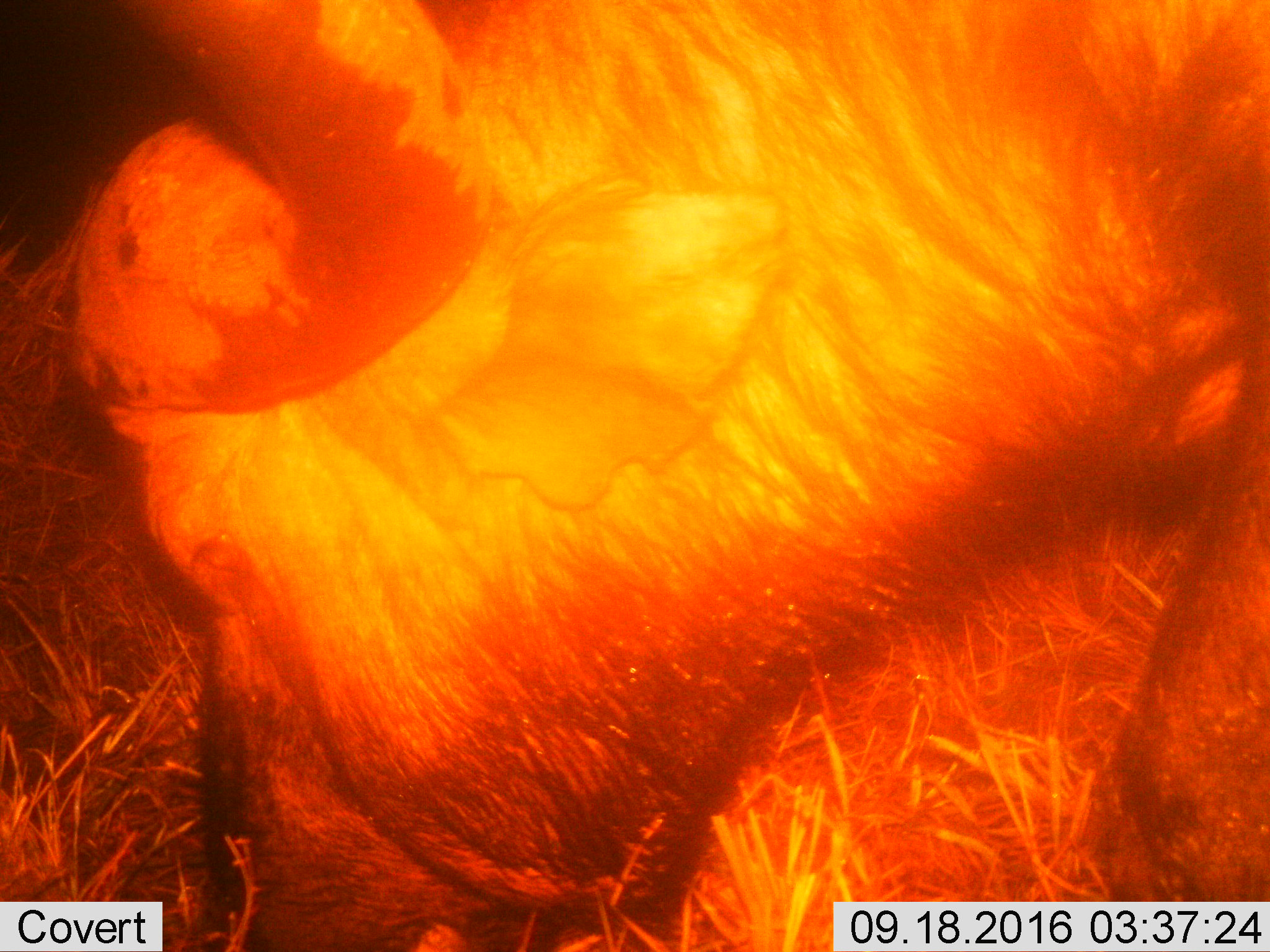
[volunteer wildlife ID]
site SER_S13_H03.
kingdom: Animalia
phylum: Chordata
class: Mammalia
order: Artiodactyla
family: Bovidae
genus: Syncerus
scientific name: Syncerus caffer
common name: african buffalo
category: buffalo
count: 1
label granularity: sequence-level